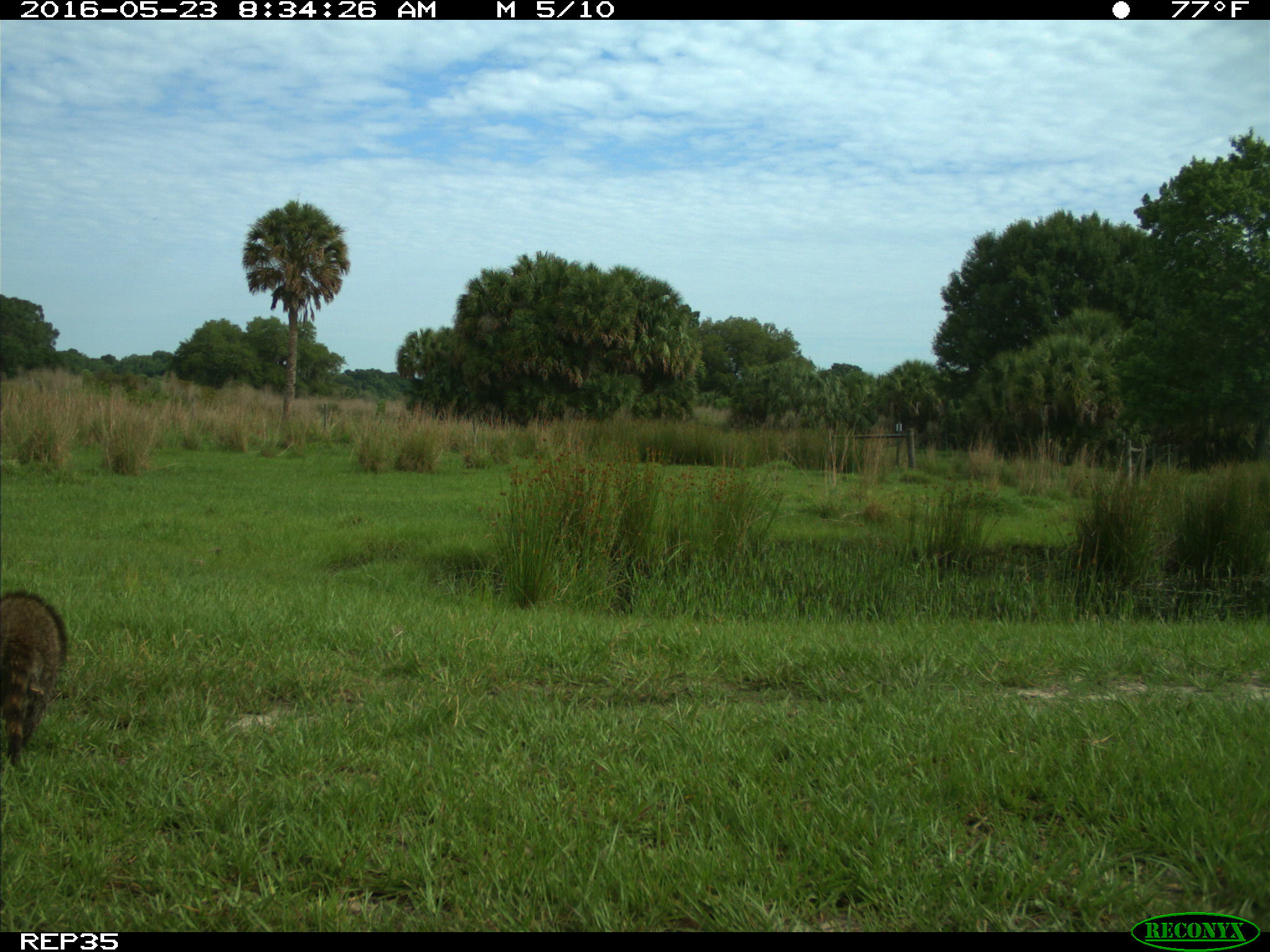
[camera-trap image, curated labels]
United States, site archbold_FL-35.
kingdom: Animalia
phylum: Chordata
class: Mammalia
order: Carnivora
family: Procyonidae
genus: Procyon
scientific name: Procyon lotor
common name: common raccoon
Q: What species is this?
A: Procyon lotor (common raccoon).